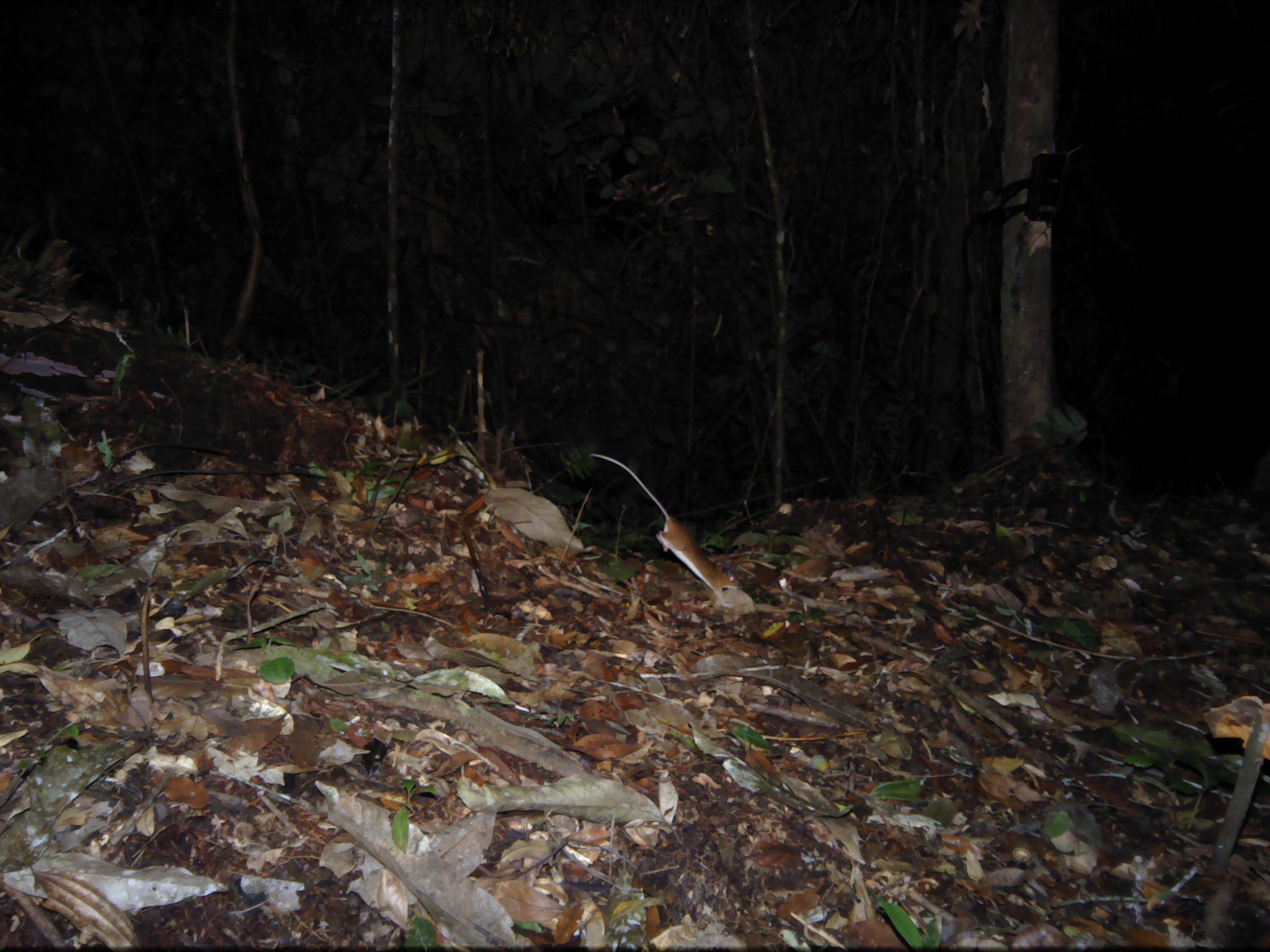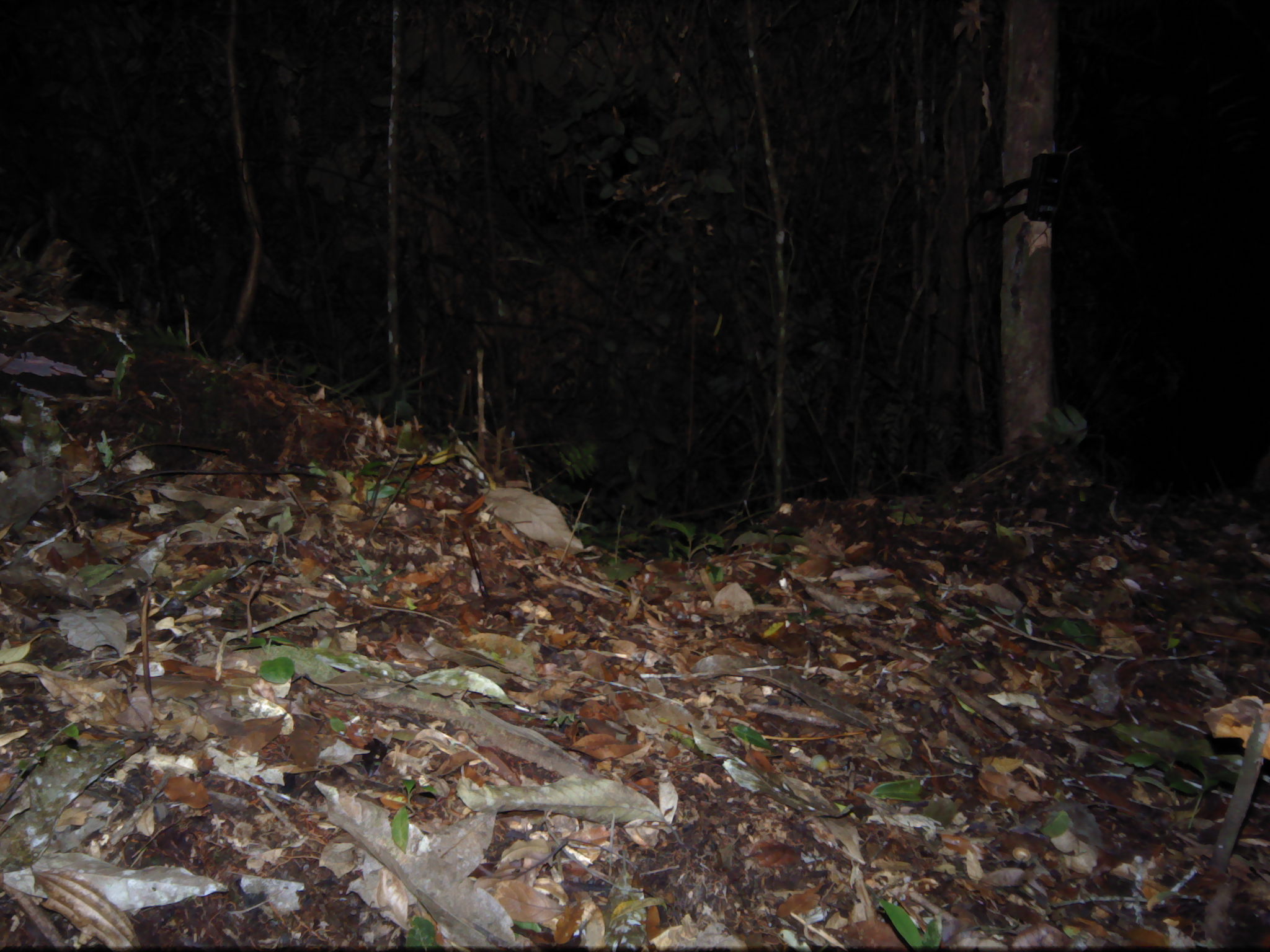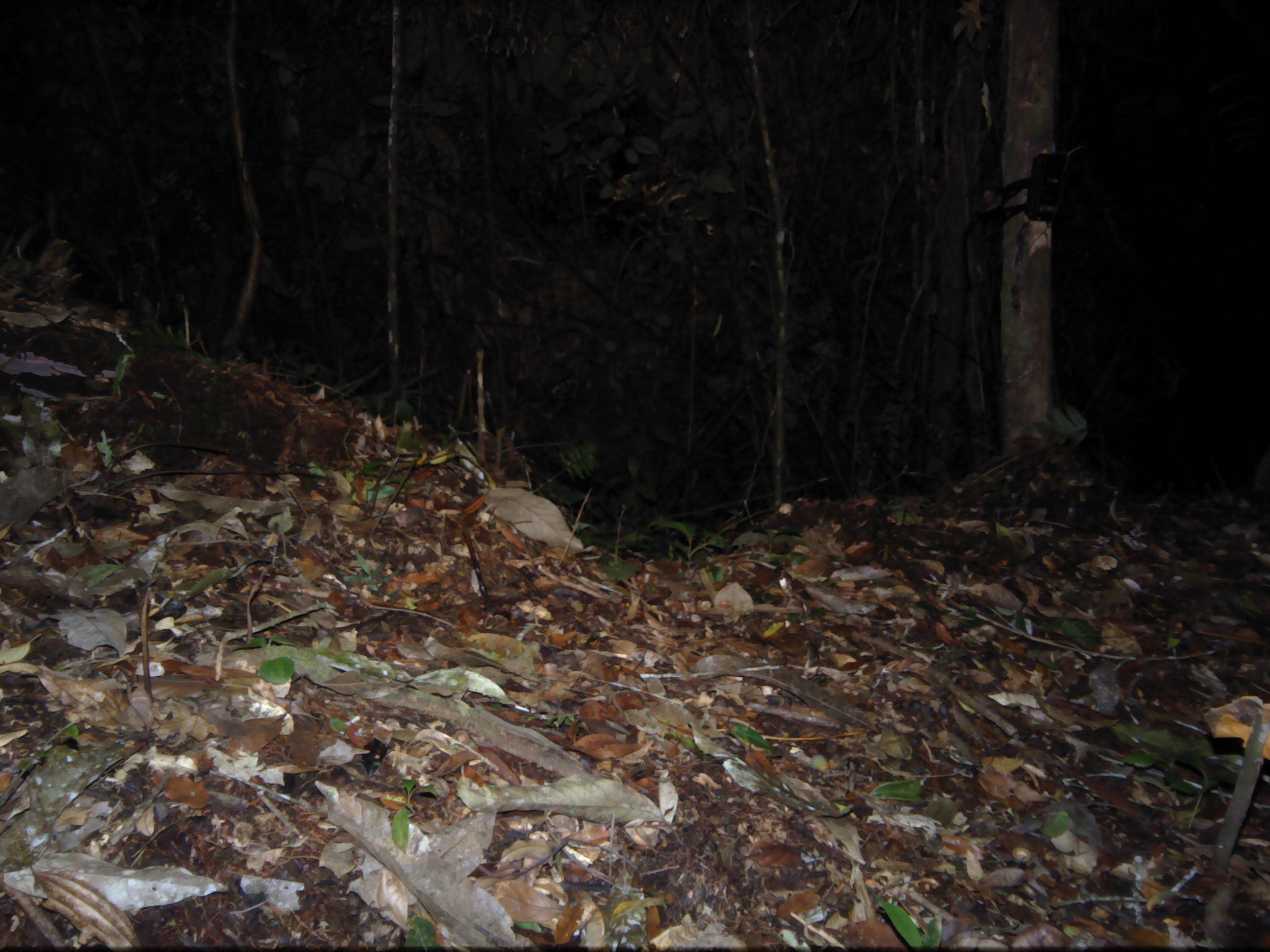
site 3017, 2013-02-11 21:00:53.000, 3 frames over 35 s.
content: unidentified animal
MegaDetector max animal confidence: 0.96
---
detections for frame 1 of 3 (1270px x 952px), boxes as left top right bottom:
unknown: 589 451 739 609